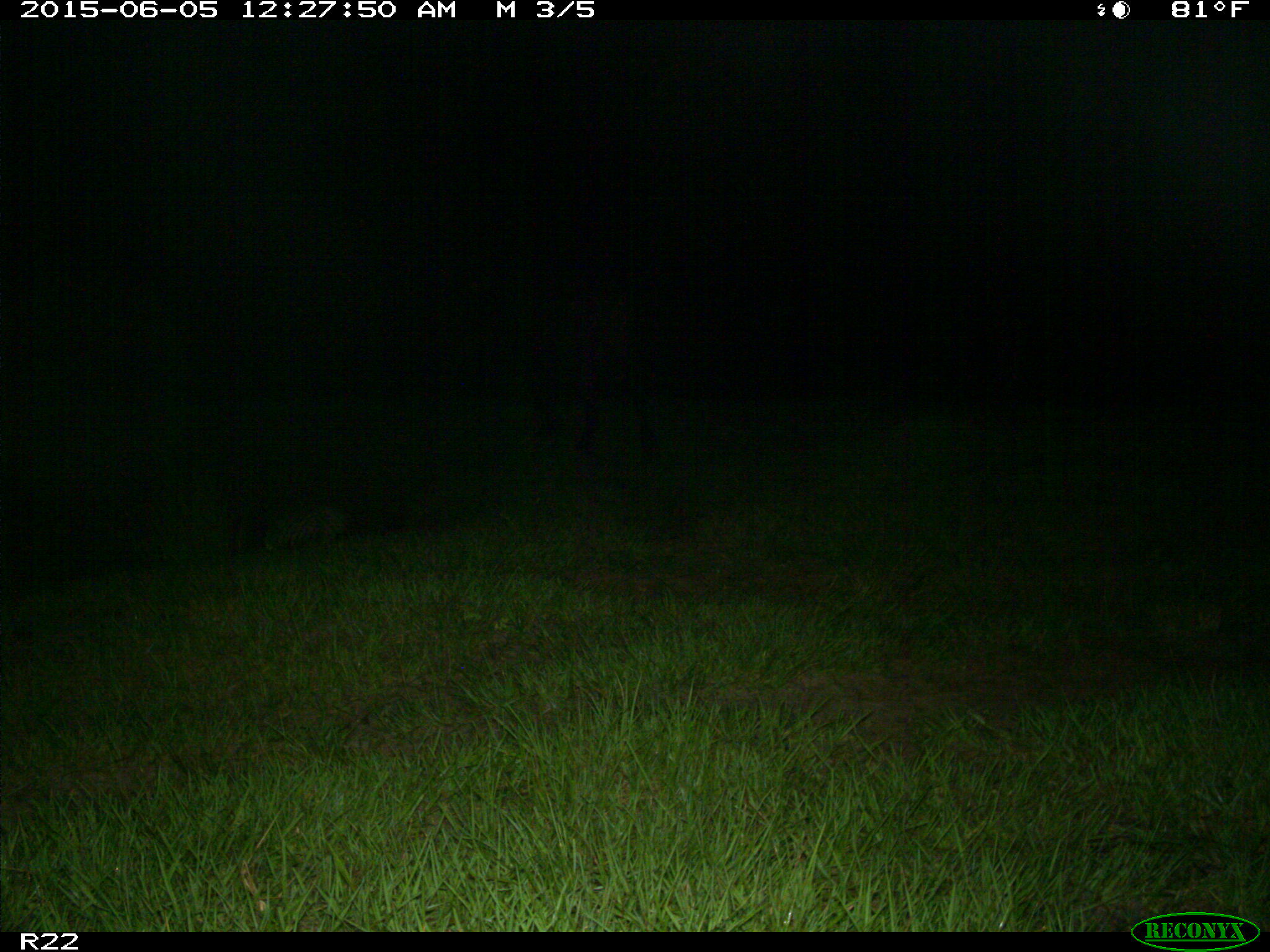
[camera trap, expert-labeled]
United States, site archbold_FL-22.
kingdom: Animalia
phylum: Chordata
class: Mammalia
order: Artiodactyla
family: Bovidae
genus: Bos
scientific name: Bos taurus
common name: domestic cow